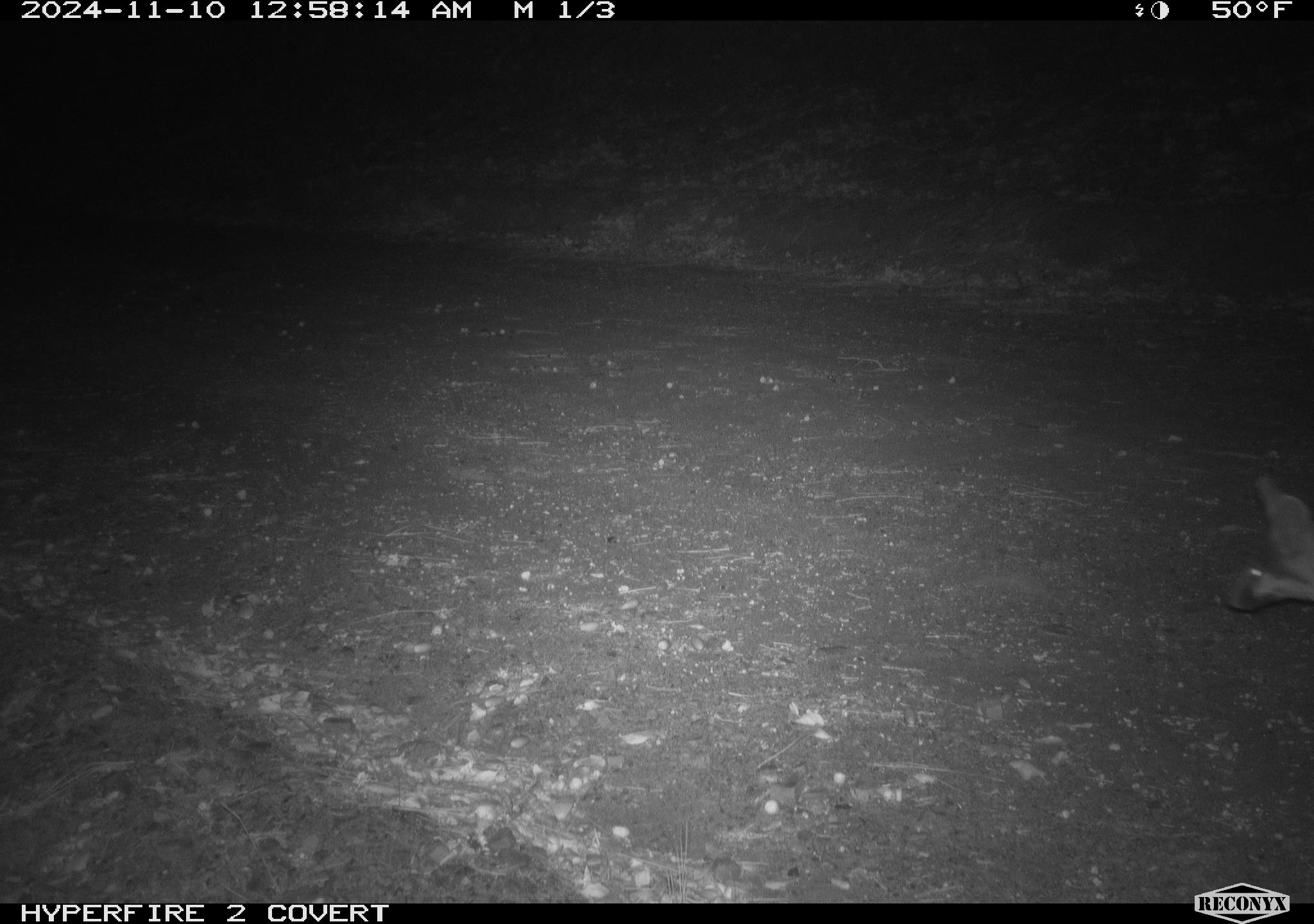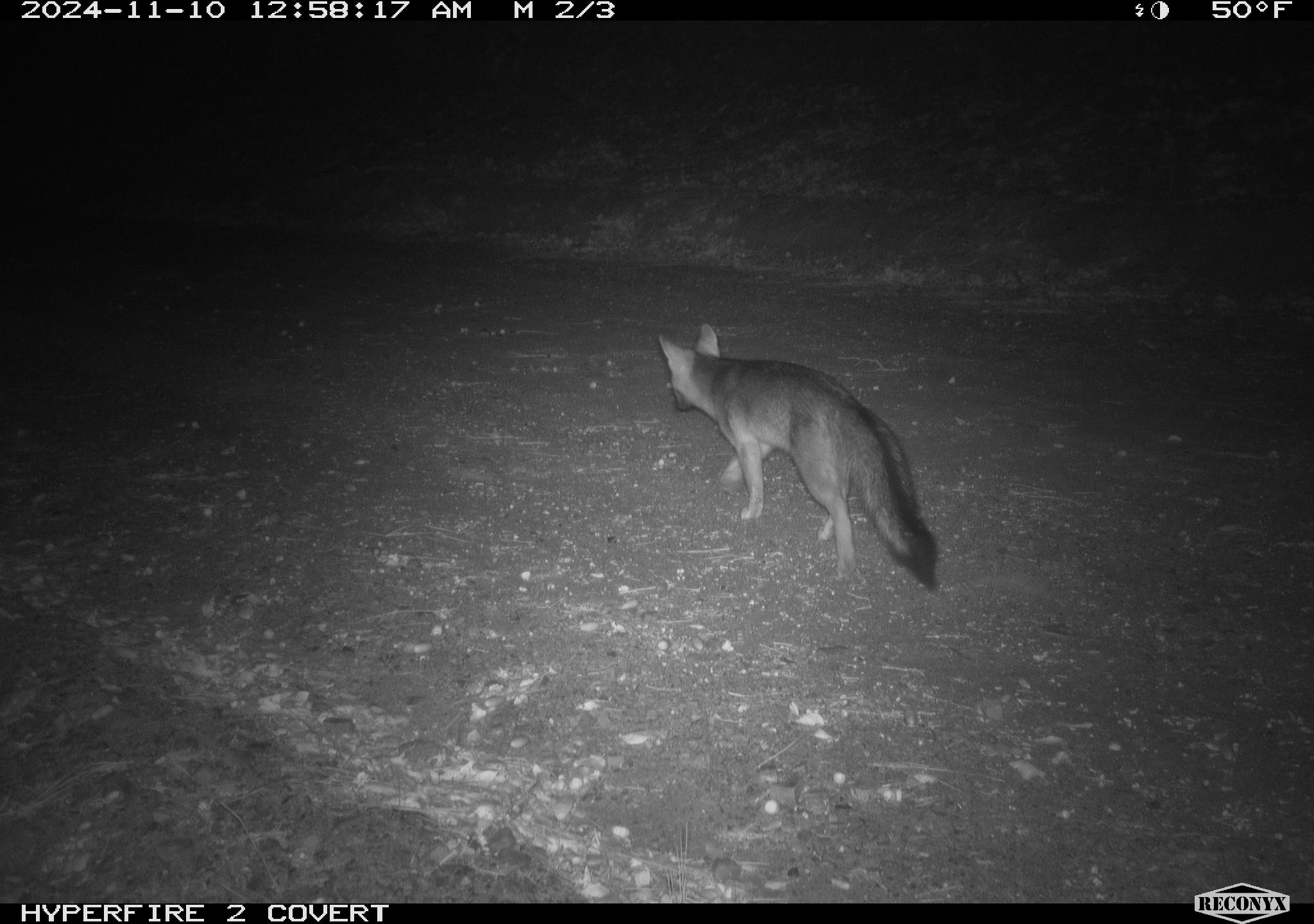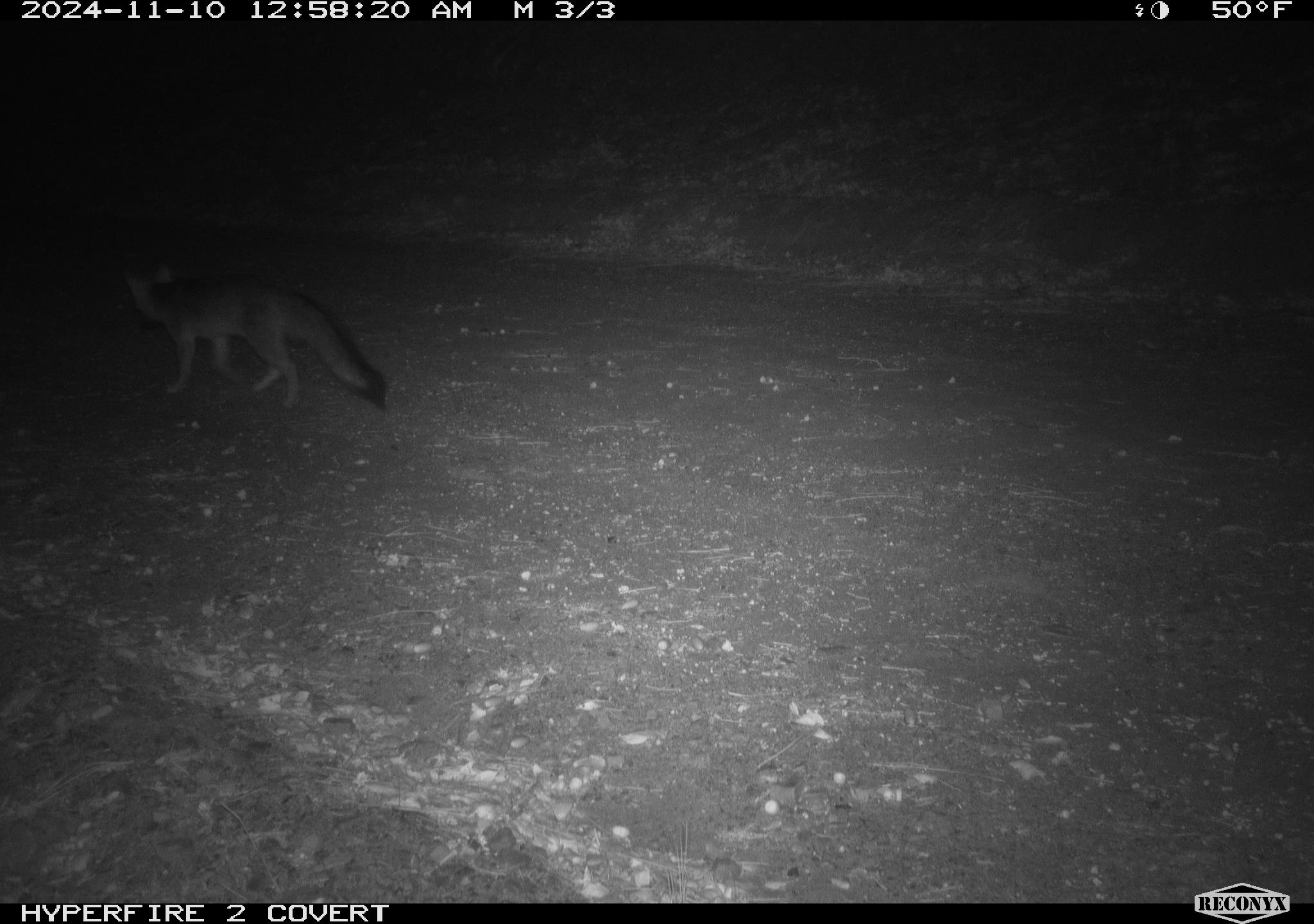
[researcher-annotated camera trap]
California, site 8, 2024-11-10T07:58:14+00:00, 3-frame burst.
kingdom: Animalia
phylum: Chordata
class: Mammalia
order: Carnivora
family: Canidae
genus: Urocyon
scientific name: Urocyon cinereoargenteus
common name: gray fox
Gray fox (Urocyon cinereoargenteus).